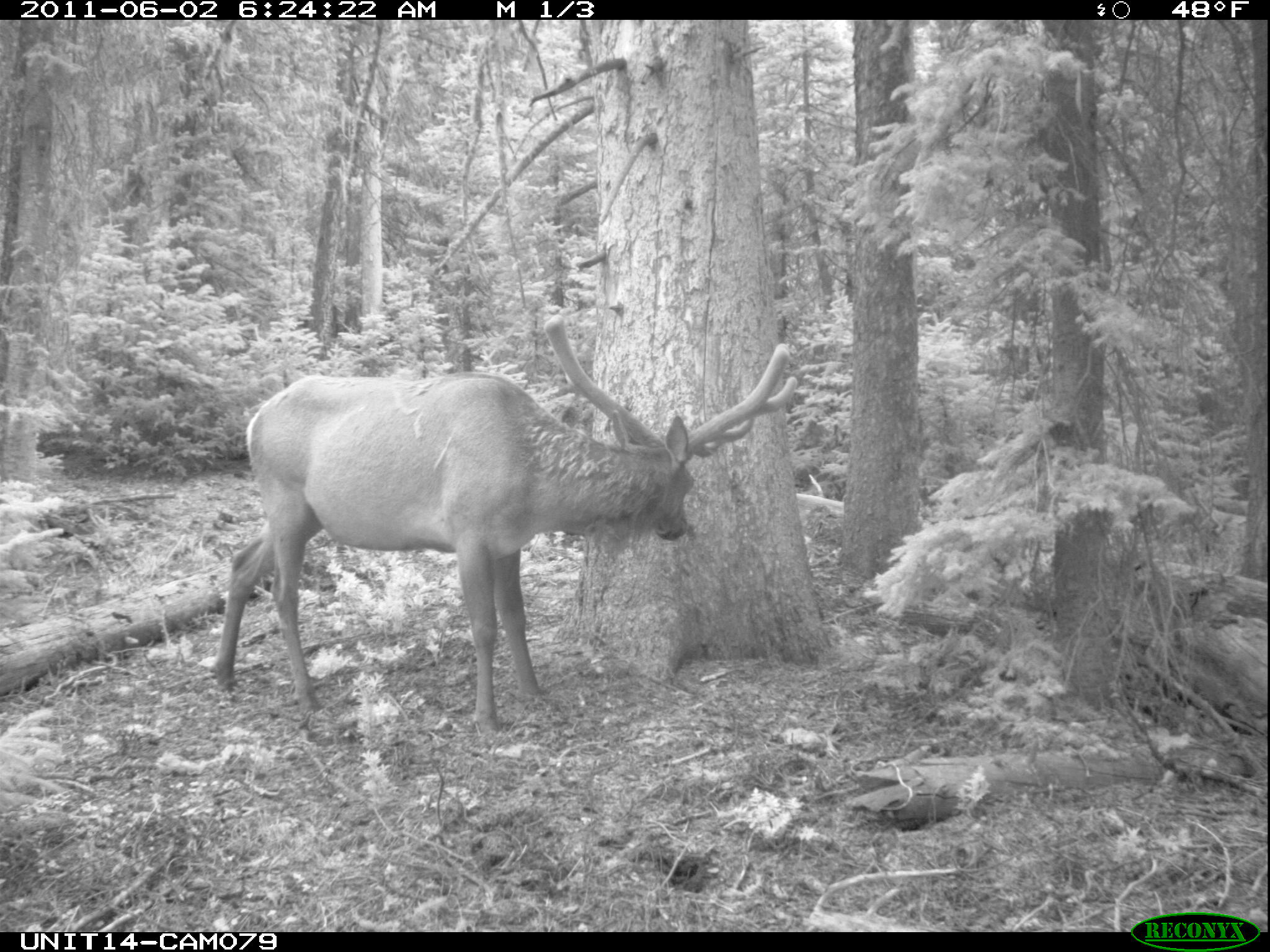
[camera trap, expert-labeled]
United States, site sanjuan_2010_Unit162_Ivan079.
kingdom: Animalia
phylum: Chordata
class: Mammalia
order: Artiodactyla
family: Cervidae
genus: Cervus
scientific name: Cervus elaphus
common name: red deer